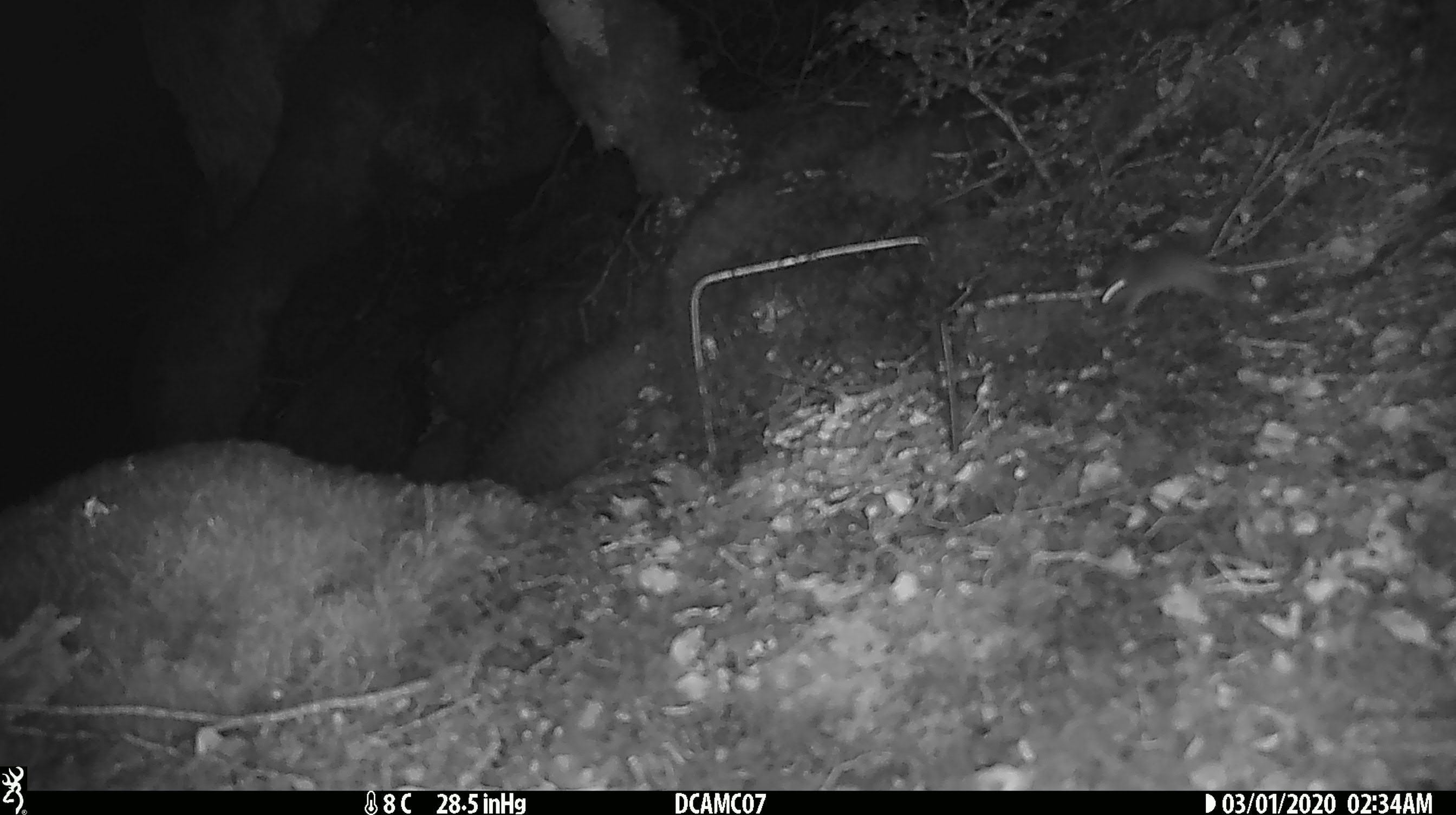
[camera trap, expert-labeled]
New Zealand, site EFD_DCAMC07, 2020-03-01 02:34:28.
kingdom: Animalia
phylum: Chordata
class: Mammalia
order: Rodentia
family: Muridae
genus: Mus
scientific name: Mus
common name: mouse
Mouse (Mus).